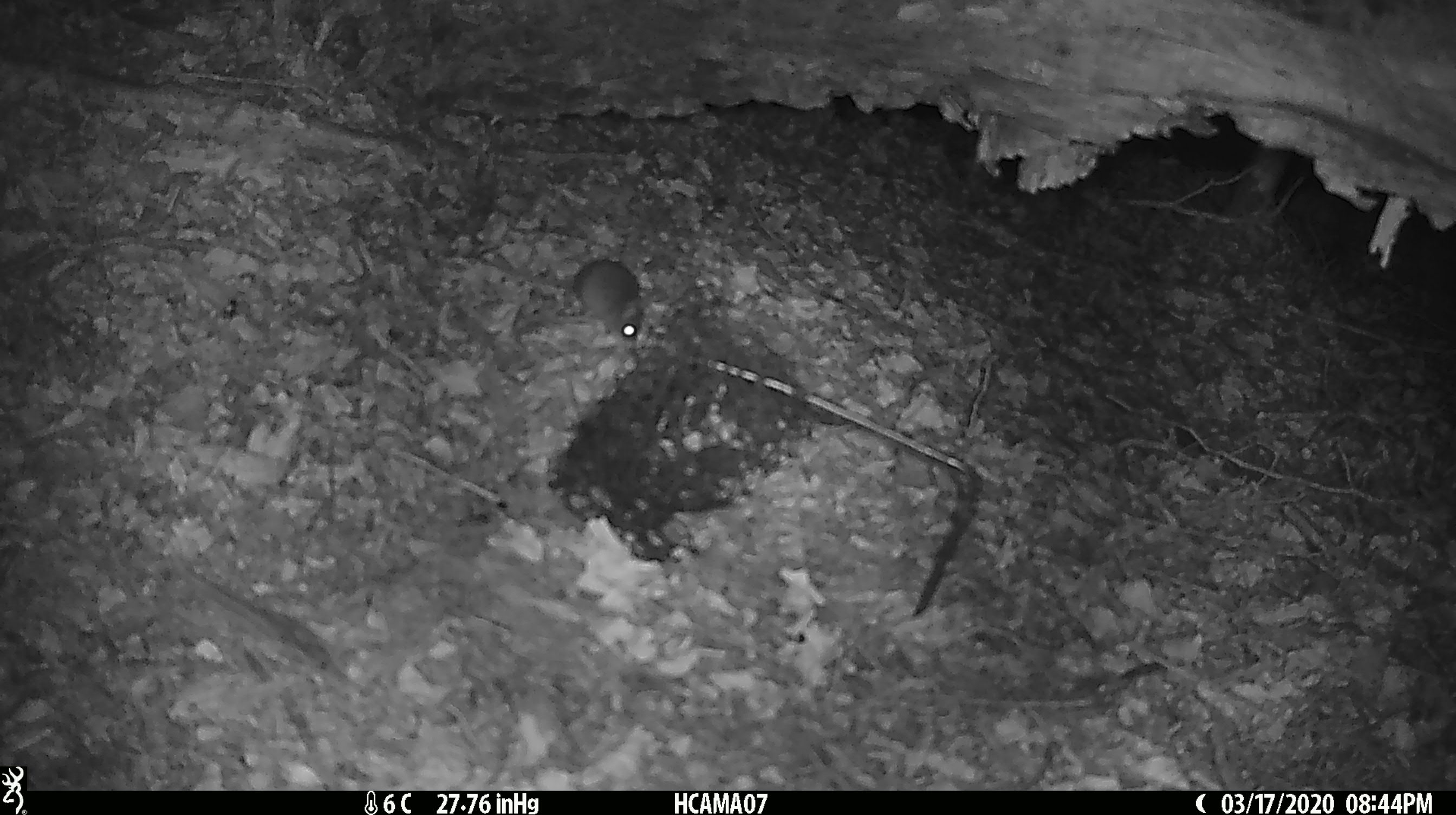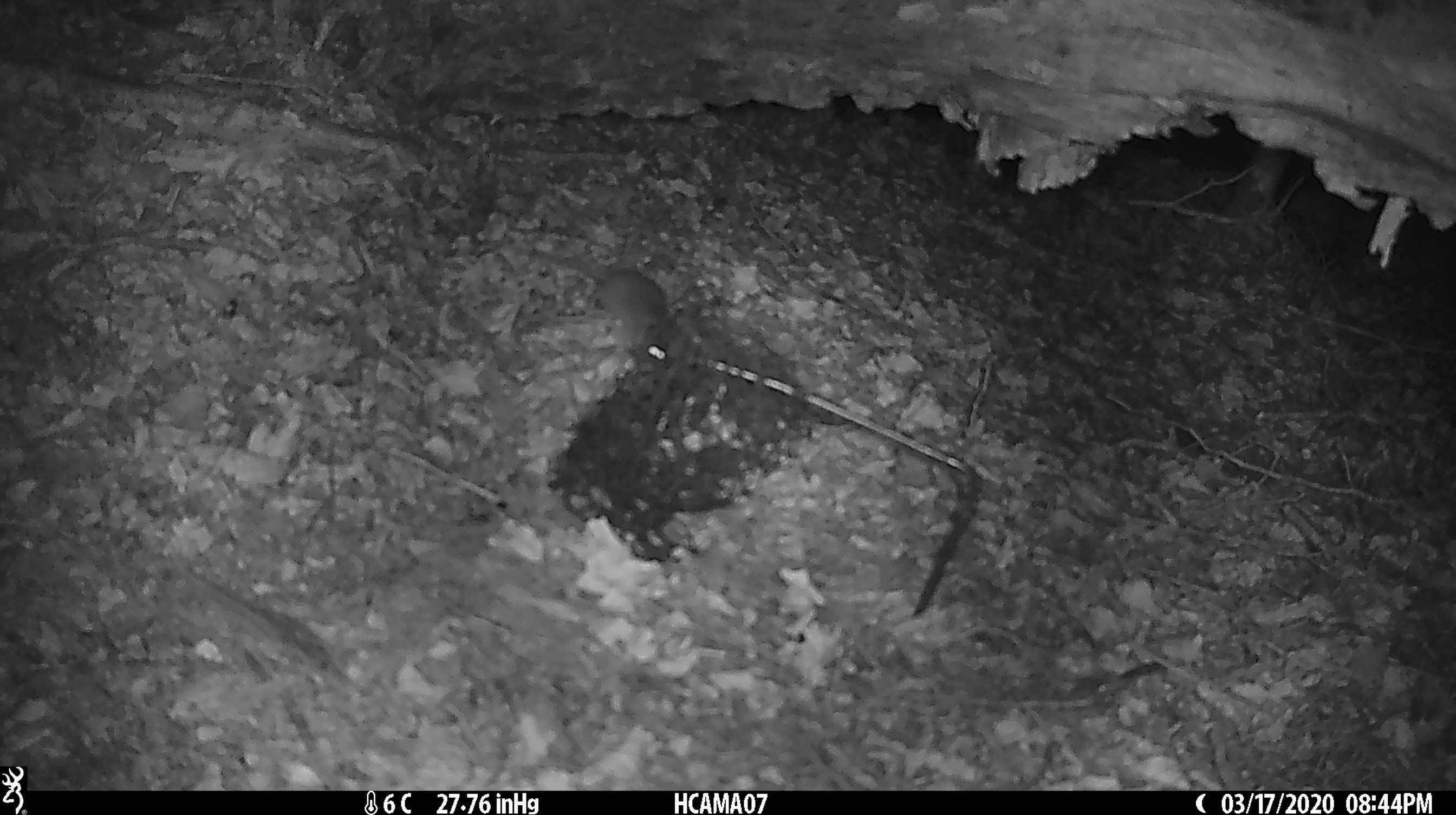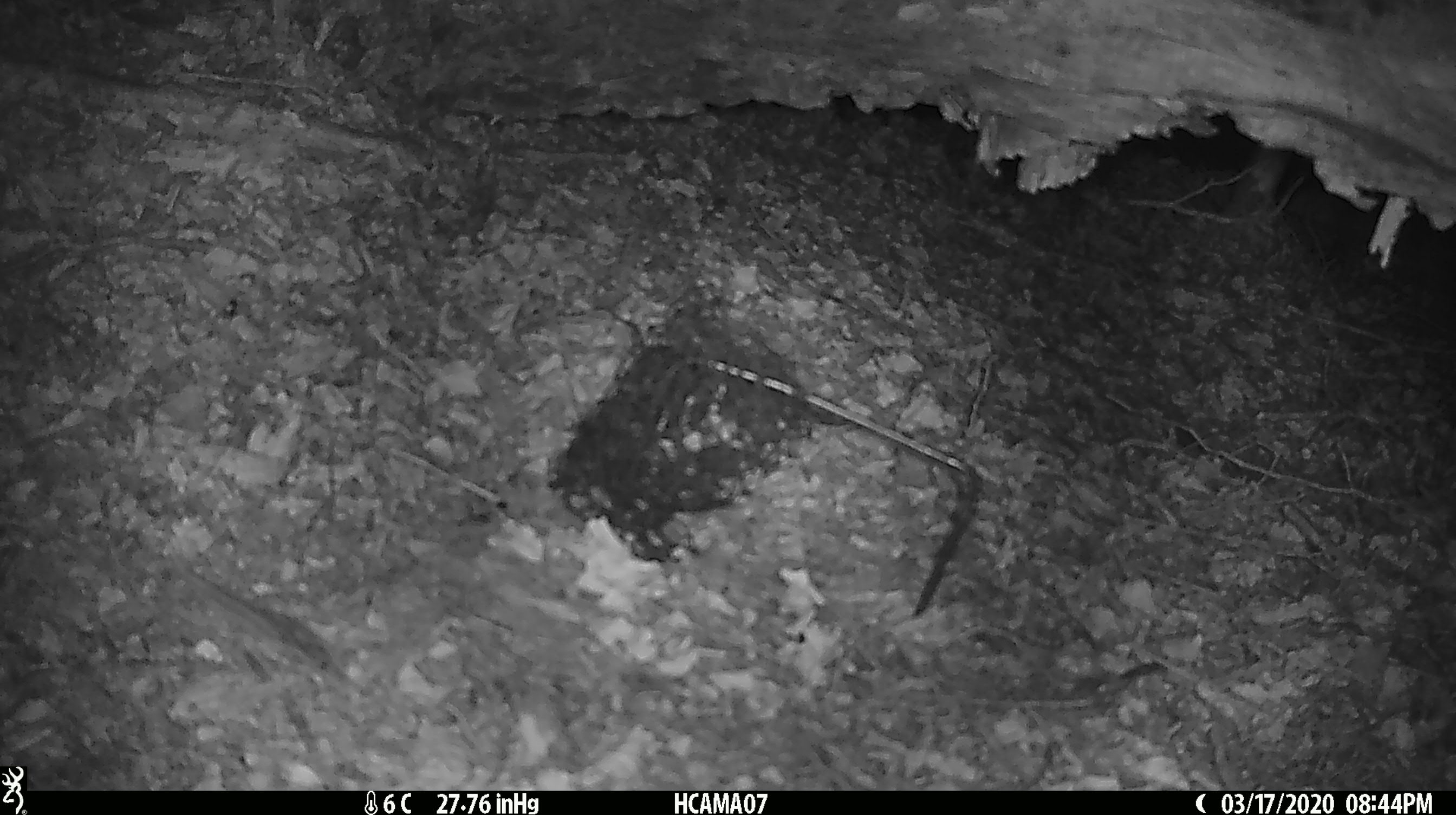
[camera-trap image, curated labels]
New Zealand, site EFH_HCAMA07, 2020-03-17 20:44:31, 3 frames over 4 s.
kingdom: Animalia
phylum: Chordata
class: Mammalia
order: Rodentia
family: Muridae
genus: Mus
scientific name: Mus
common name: mouse